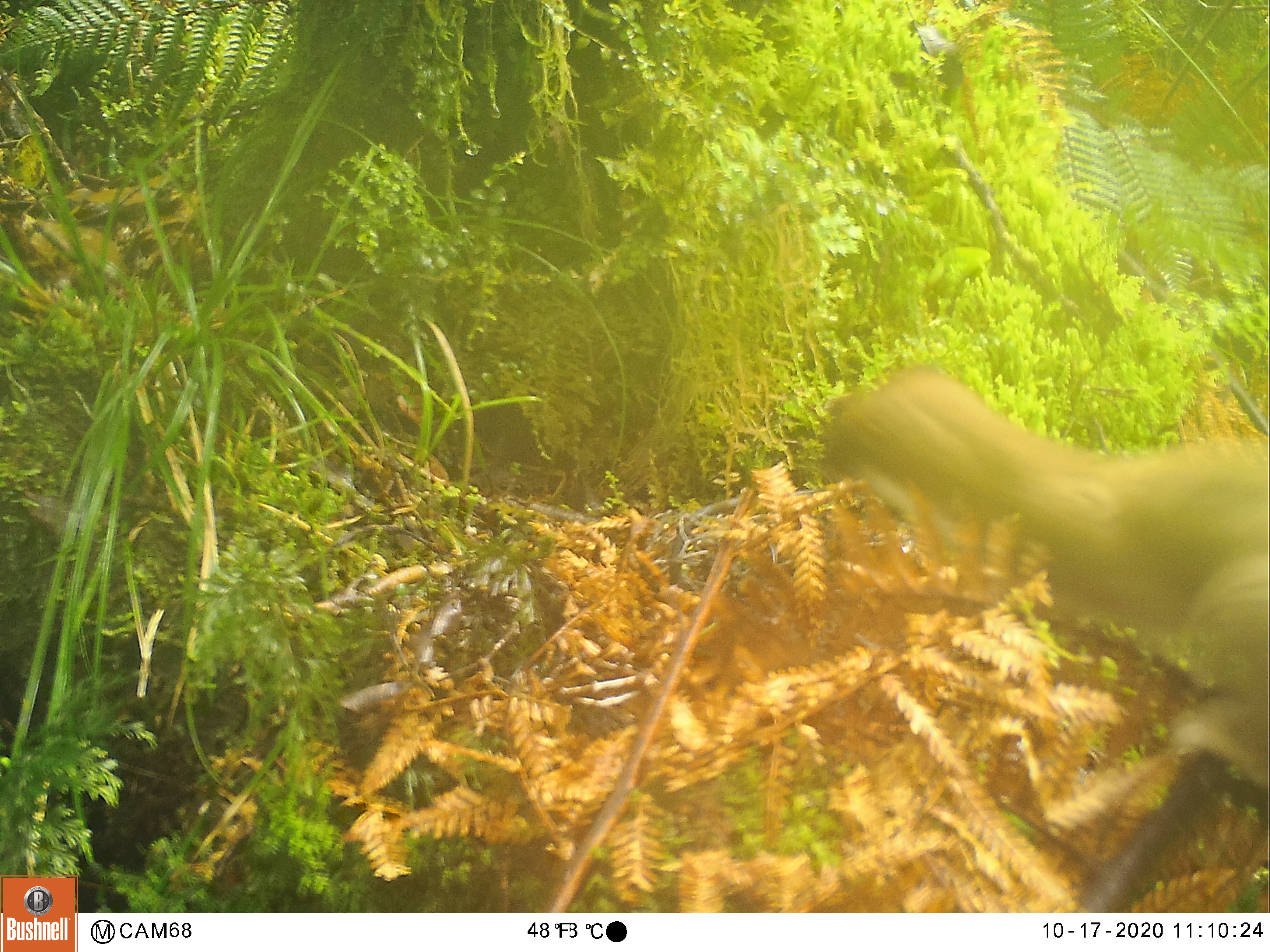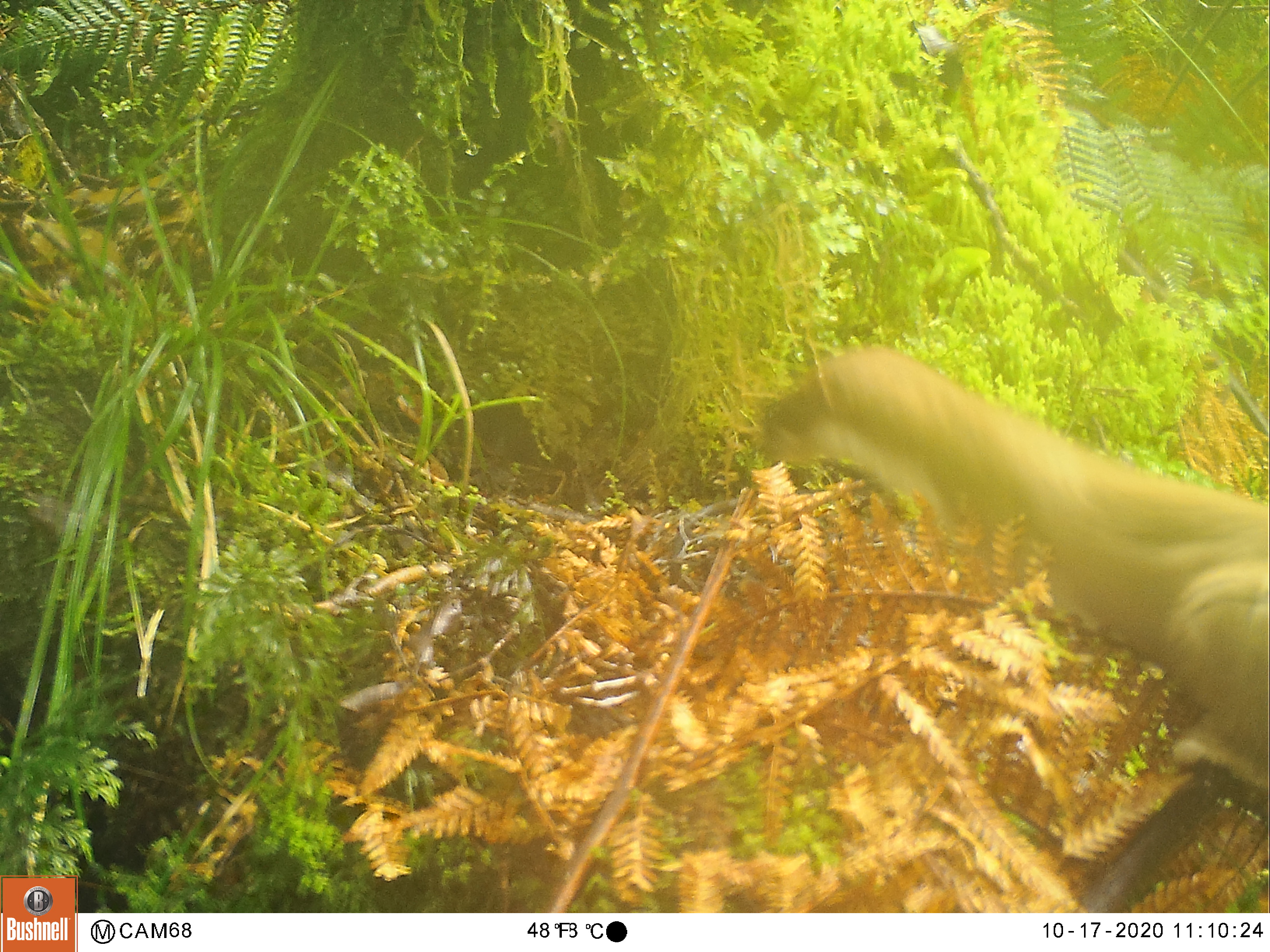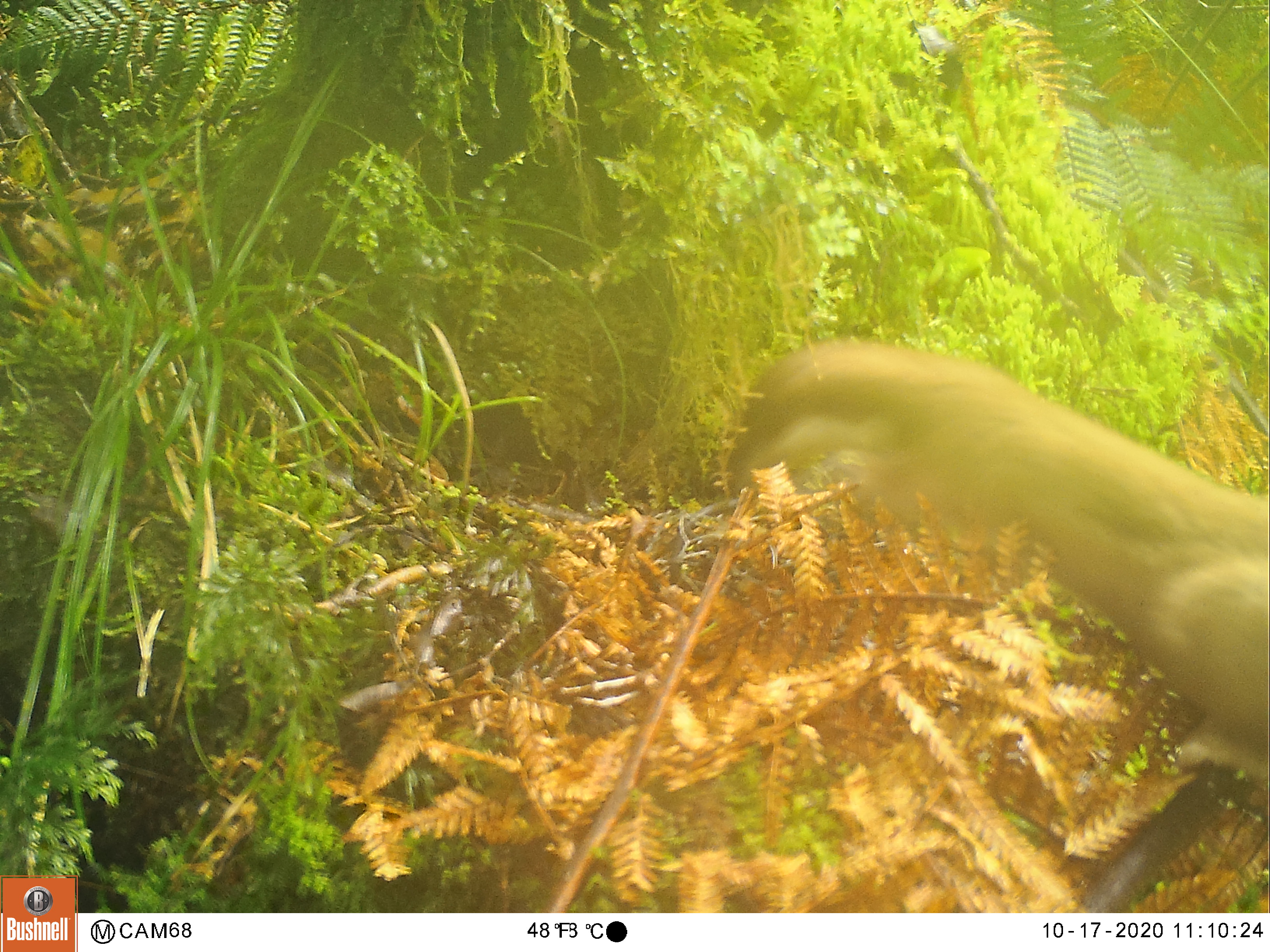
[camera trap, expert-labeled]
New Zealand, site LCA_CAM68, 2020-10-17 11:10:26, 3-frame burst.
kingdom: Animalia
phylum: Chordata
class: Mammalia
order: Carnivora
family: Mustelidae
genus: Mustela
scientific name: Mustela erminea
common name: stoat